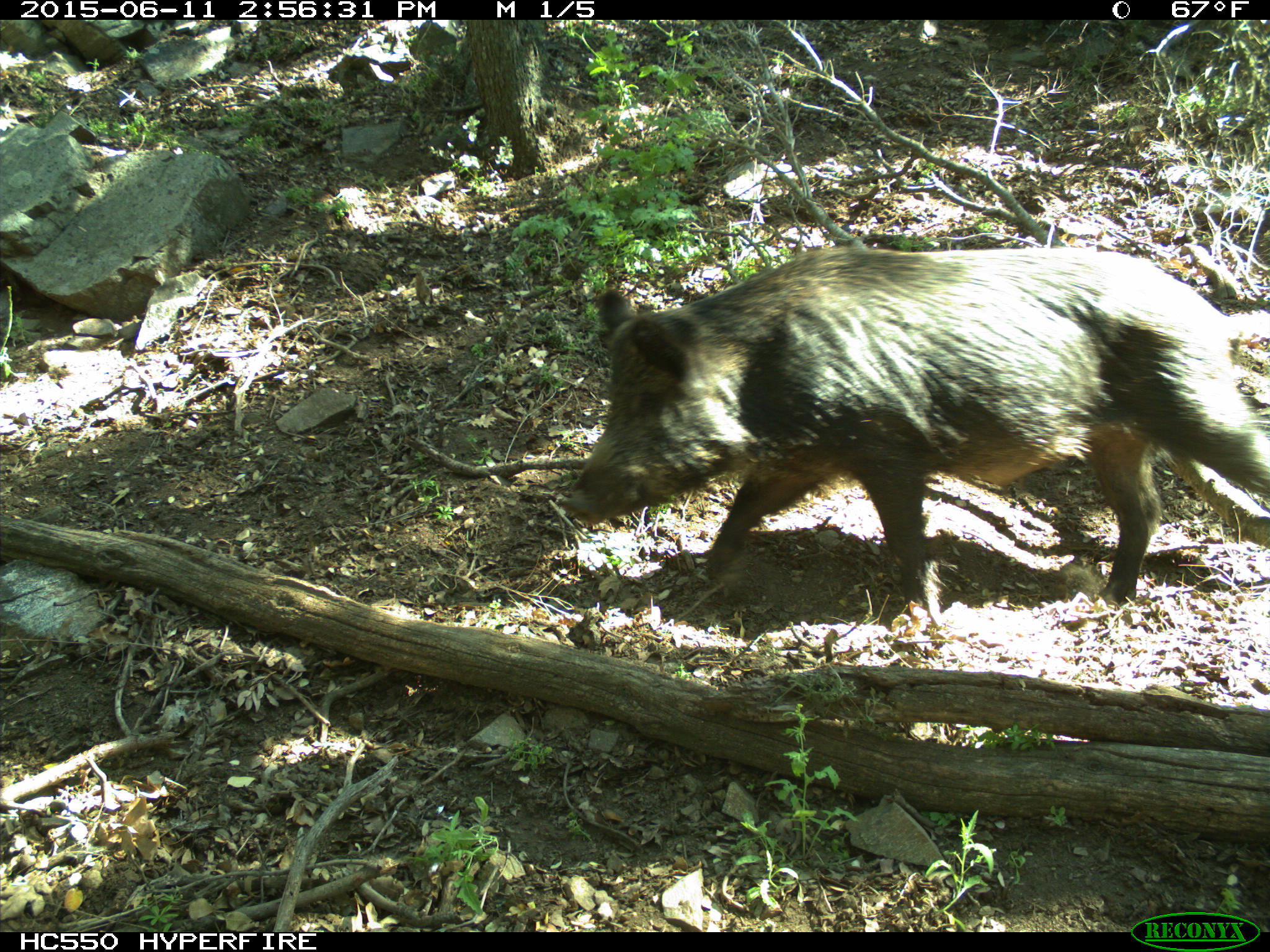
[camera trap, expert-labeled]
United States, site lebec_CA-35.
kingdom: Animalia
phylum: Chordata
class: Mammalia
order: Artiodactyla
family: Suidae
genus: Sus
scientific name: Sus scrofa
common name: wild boar